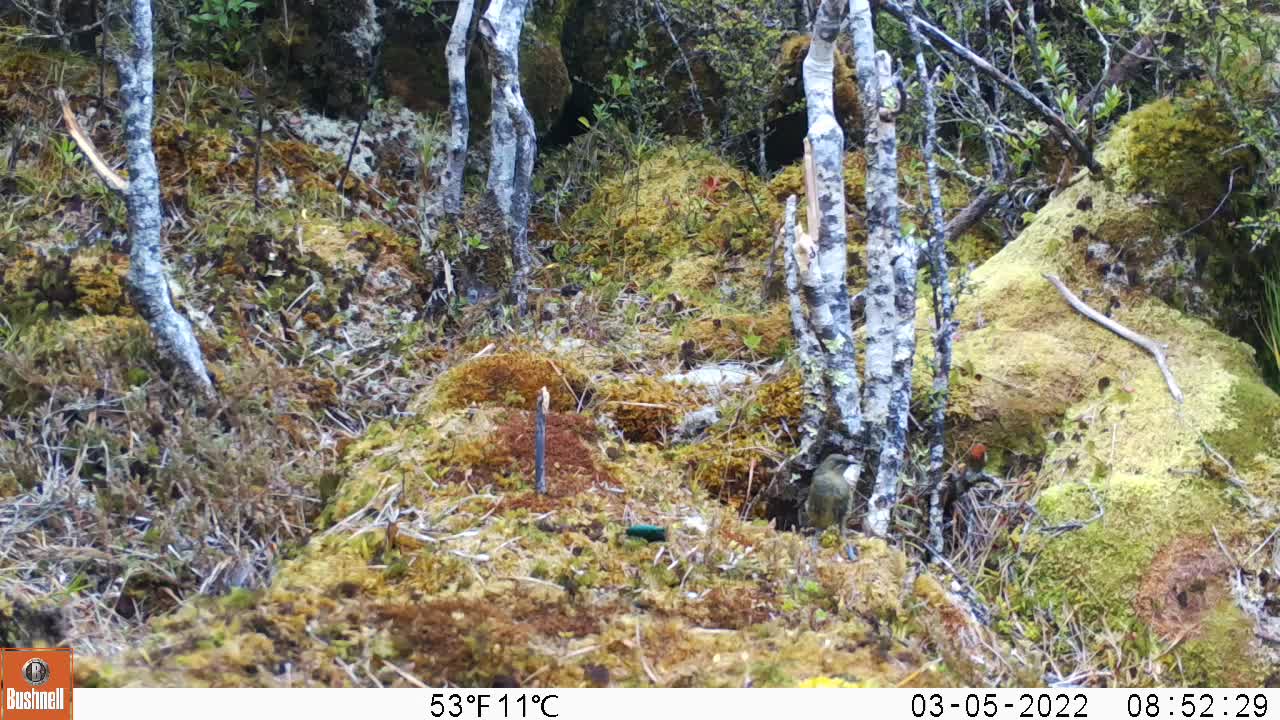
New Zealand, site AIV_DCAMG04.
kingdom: Animalia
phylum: Chordata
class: Aves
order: Passeriformes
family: Meliphagidae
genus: Anthornis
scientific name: Anthornis melanura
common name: new zealand bellbird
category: bellbird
Bellbird (new zealand bellbird) (Anthornis melanura).